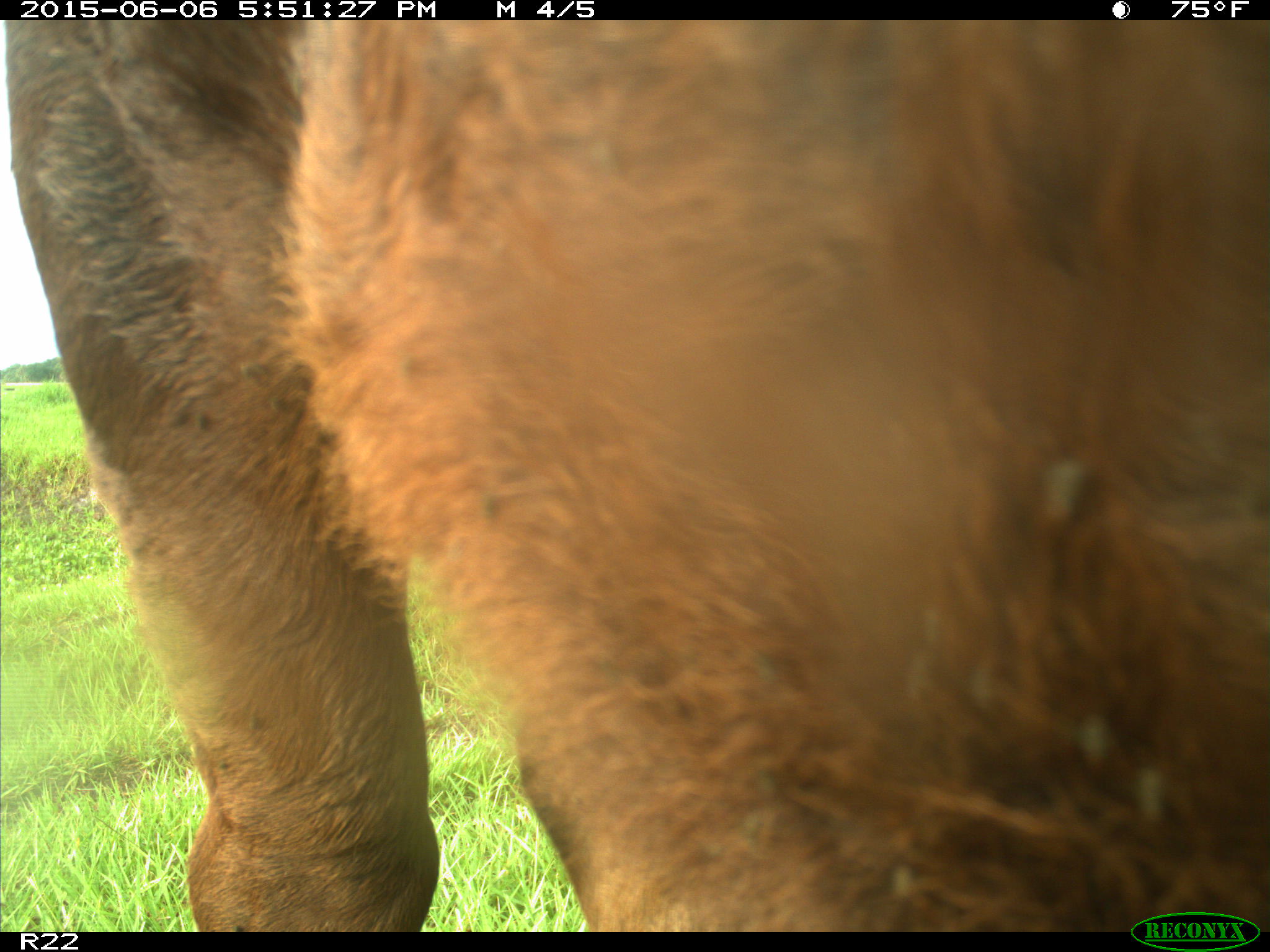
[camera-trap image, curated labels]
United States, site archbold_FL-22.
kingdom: Animalia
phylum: Chordata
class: Mammalia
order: Artiodactyla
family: Bovidae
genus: Bos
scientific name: Bos taurus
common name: domestic cow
Bos taurus (domestic cow).